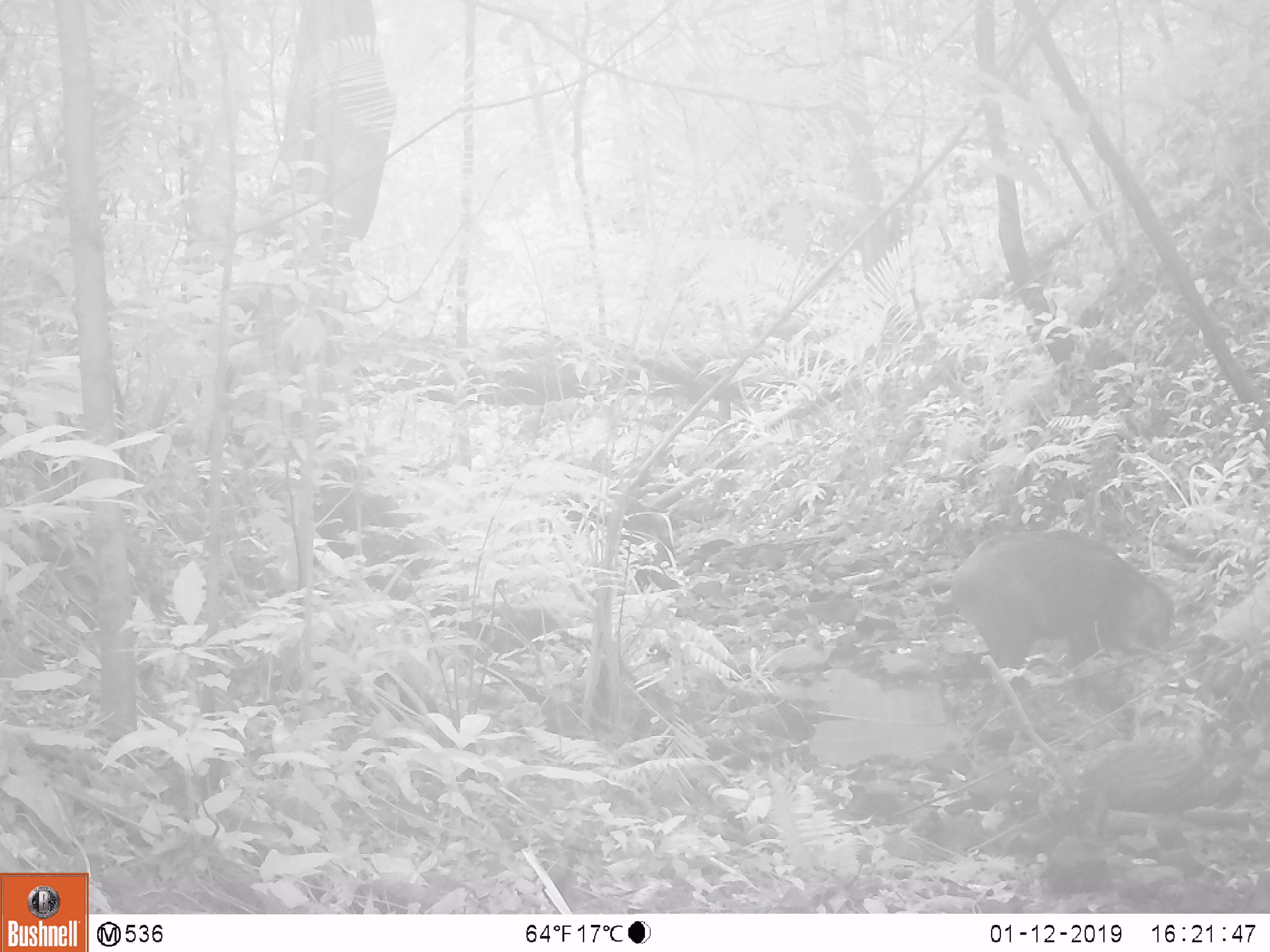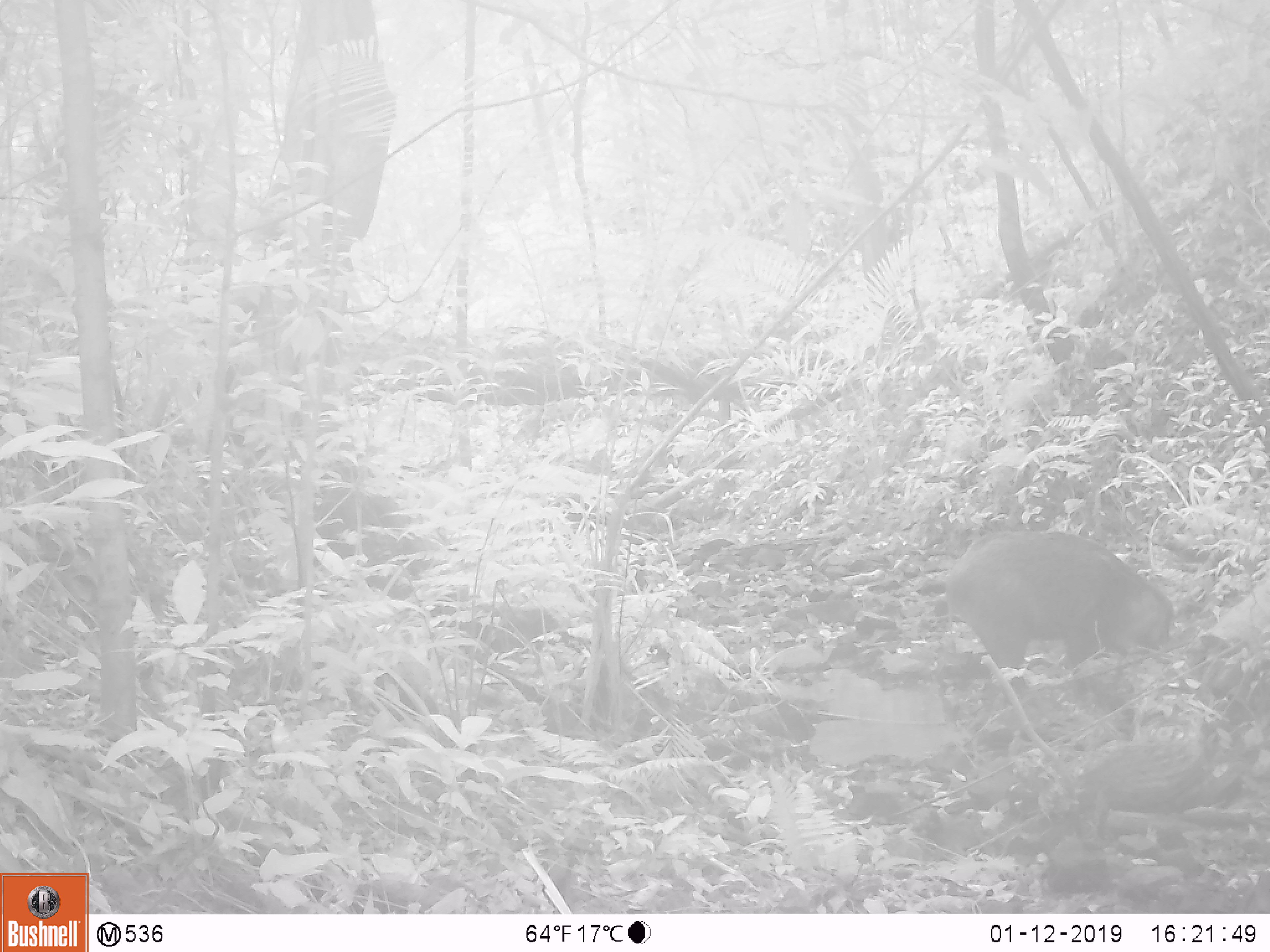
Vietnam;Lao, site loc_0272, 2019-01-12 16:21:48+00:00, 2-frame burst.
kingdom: Animalia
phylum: Chordata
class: Mammalia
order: Artiodactyla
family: Suidae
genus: Sus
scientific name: Sus scrofa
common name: eurasian wild pig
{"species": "eurasian wild pig (Sus scrofa)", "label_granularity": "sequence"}